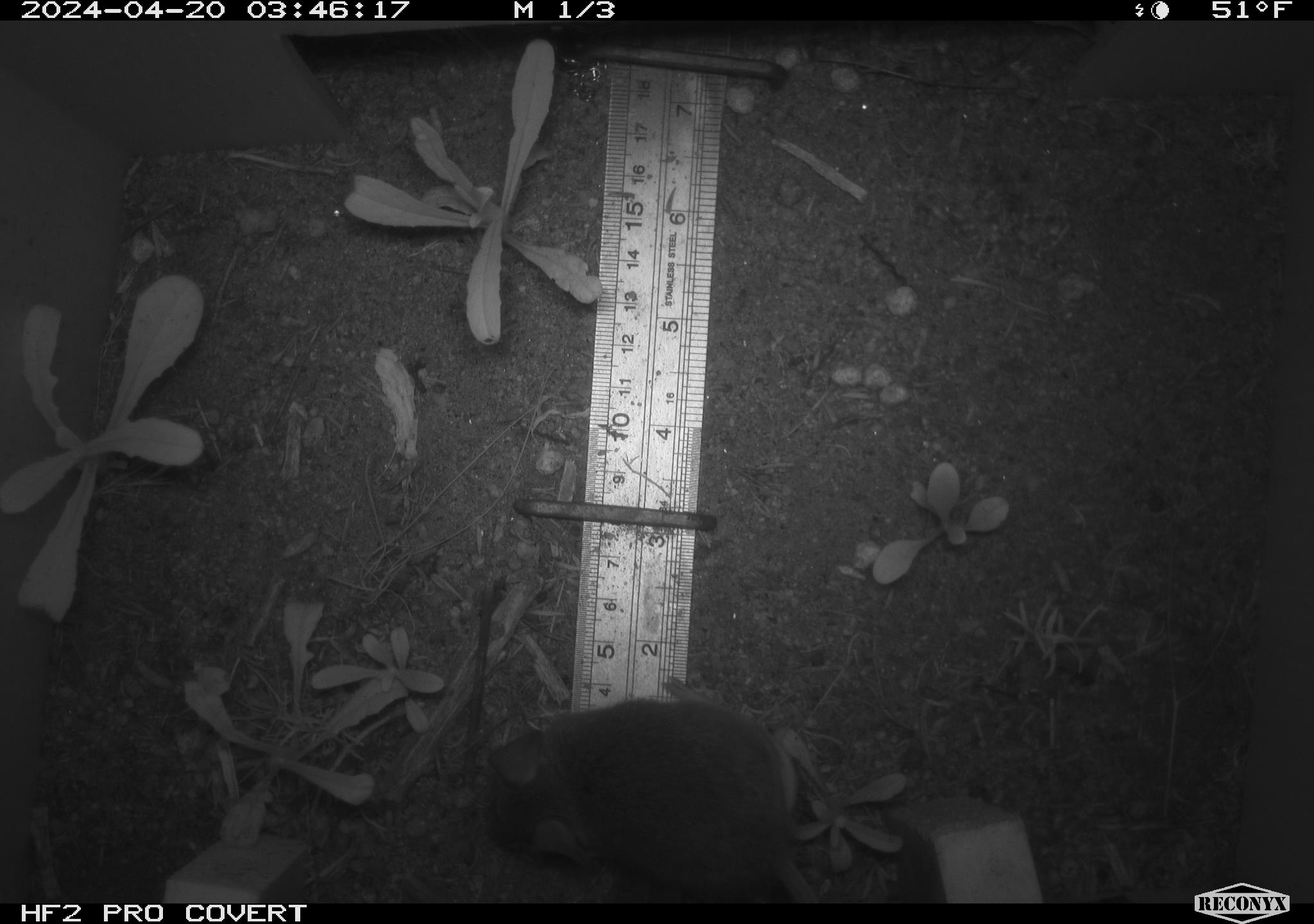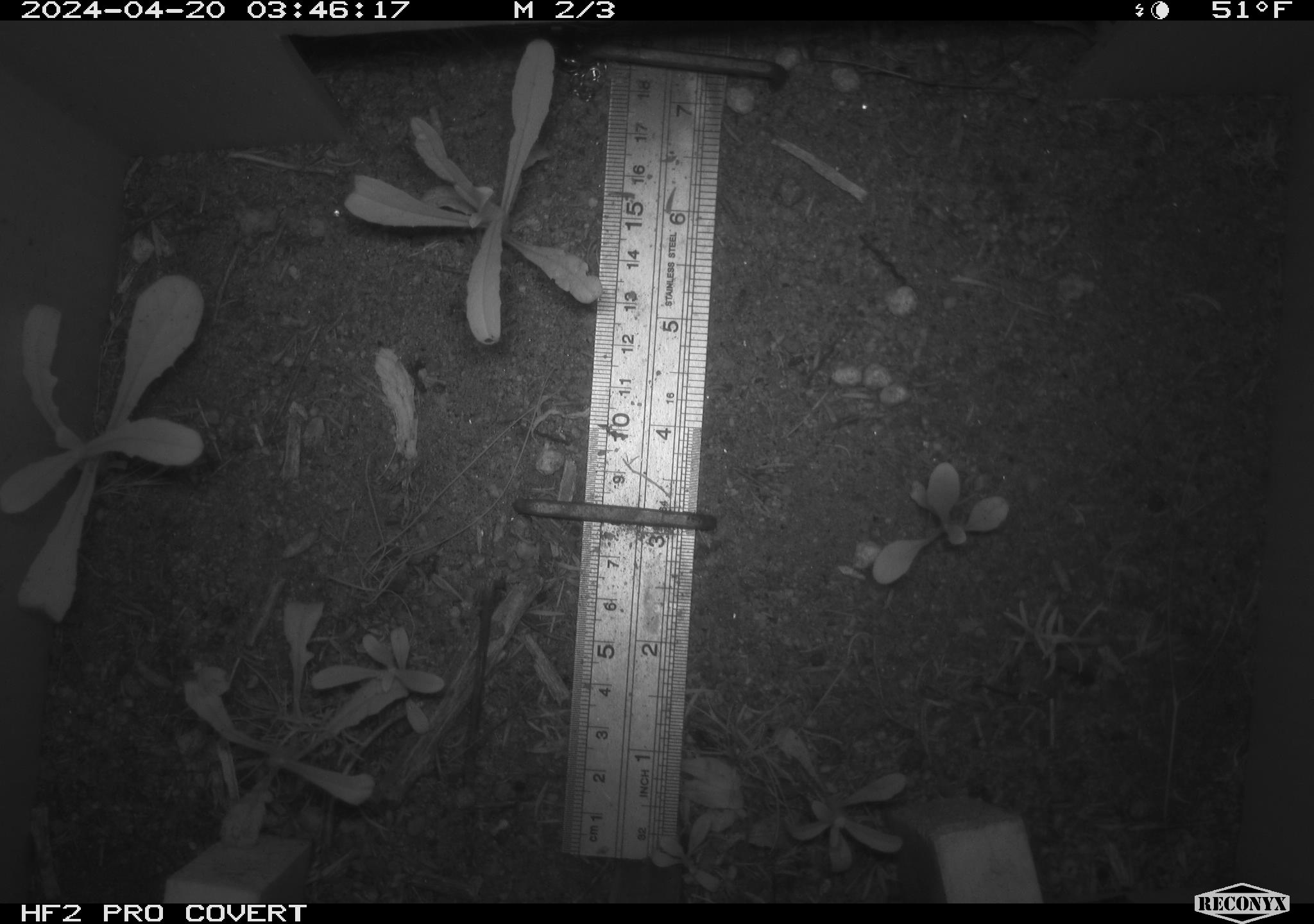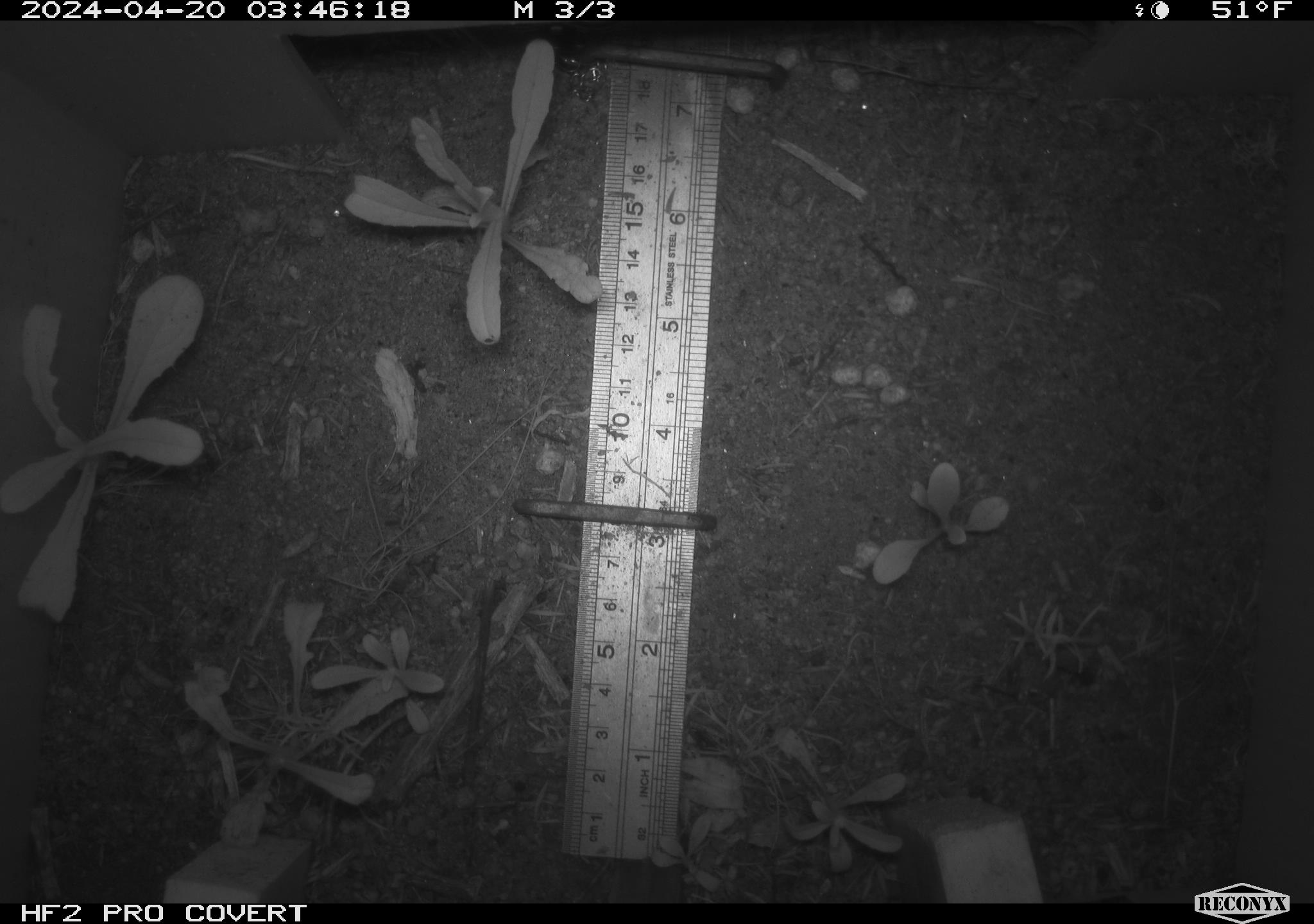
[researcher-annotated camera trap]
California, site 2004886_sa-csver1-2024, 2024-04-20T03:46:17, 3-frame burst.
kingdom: Animalia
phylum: Chordata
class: Mammalia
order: Rodentia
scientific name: Rodentia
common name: rodent